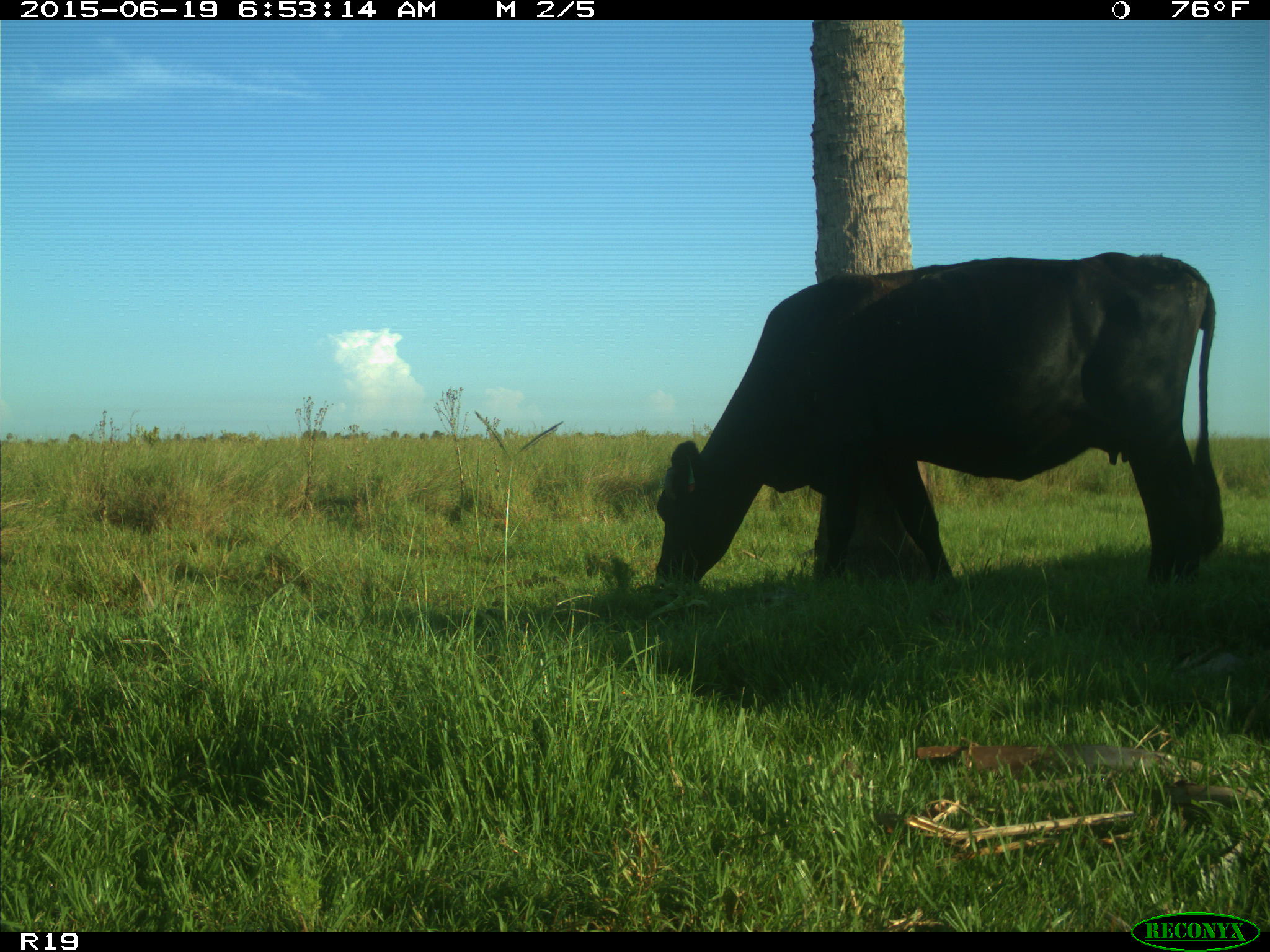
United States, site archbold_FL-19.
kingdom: Animalia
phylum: Chordata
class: Mammalia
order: Artiodactyla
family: Bovidae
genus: Bos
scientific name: Bos taurus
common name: domestic cow